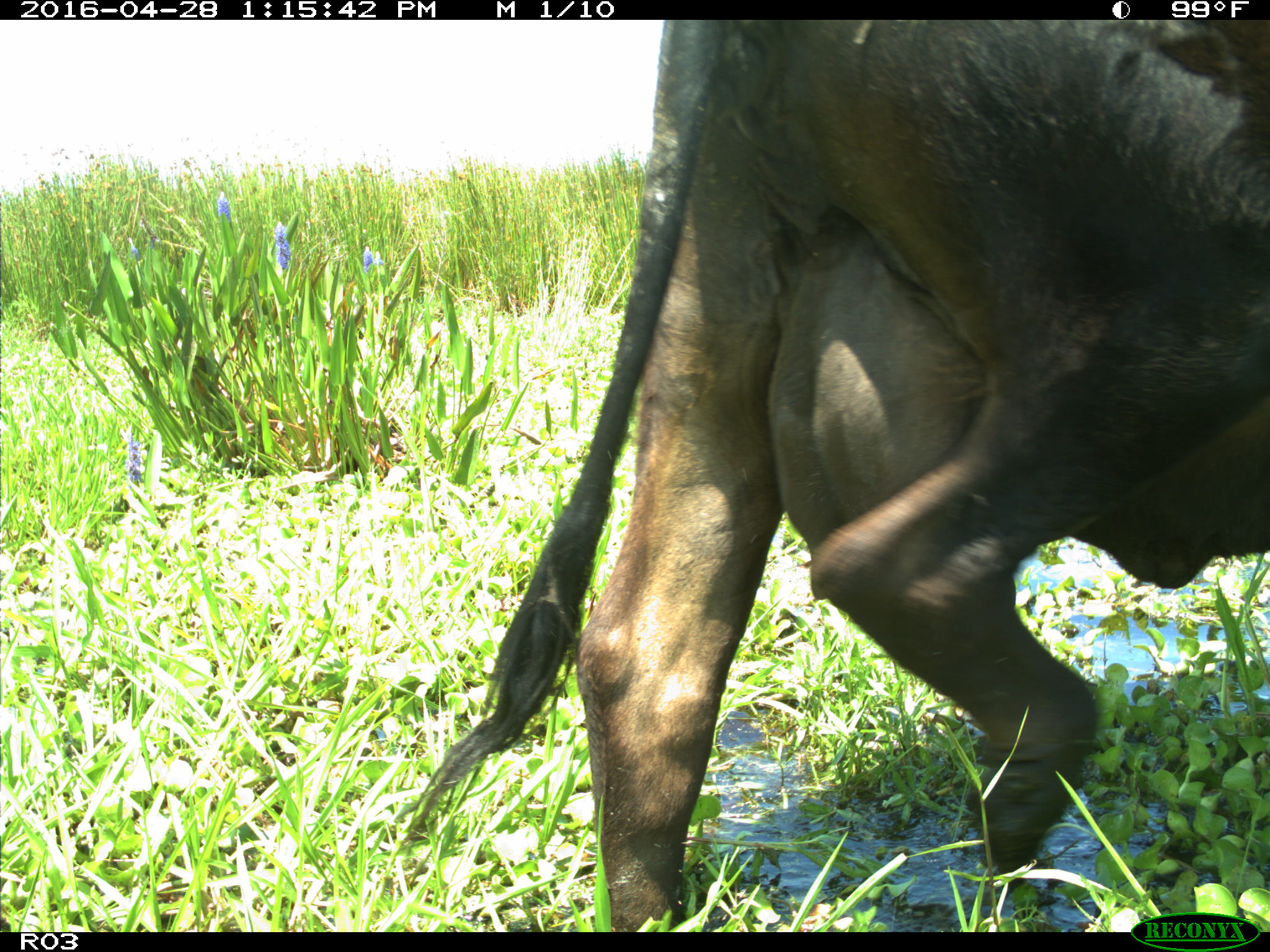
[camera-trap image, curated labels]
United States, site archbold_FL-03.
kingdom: Animalia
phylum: Chordata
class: Mammalia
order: Artiodactyla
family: Bovidae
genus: Bos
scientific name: Bos taurus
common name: domestic cow